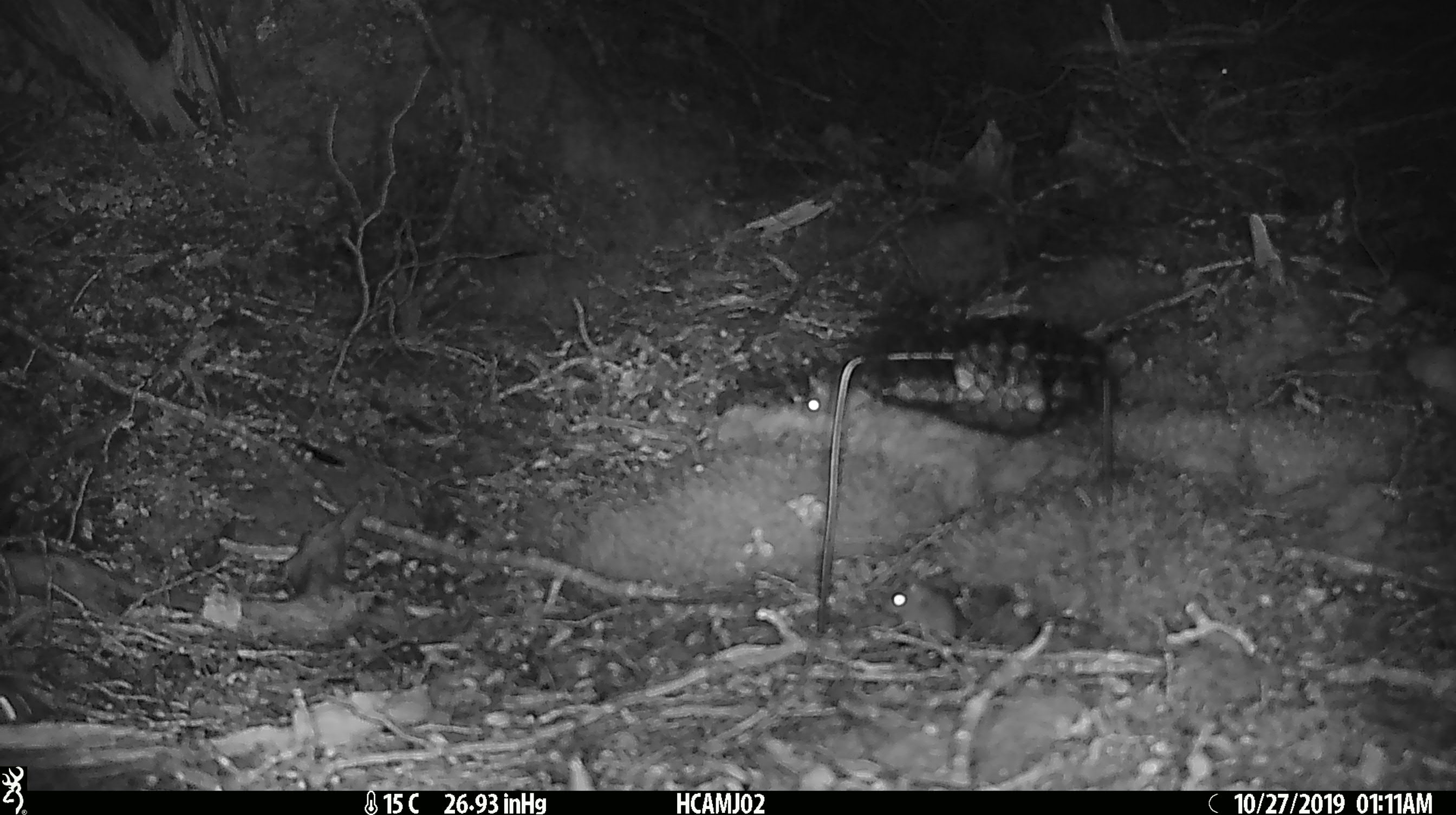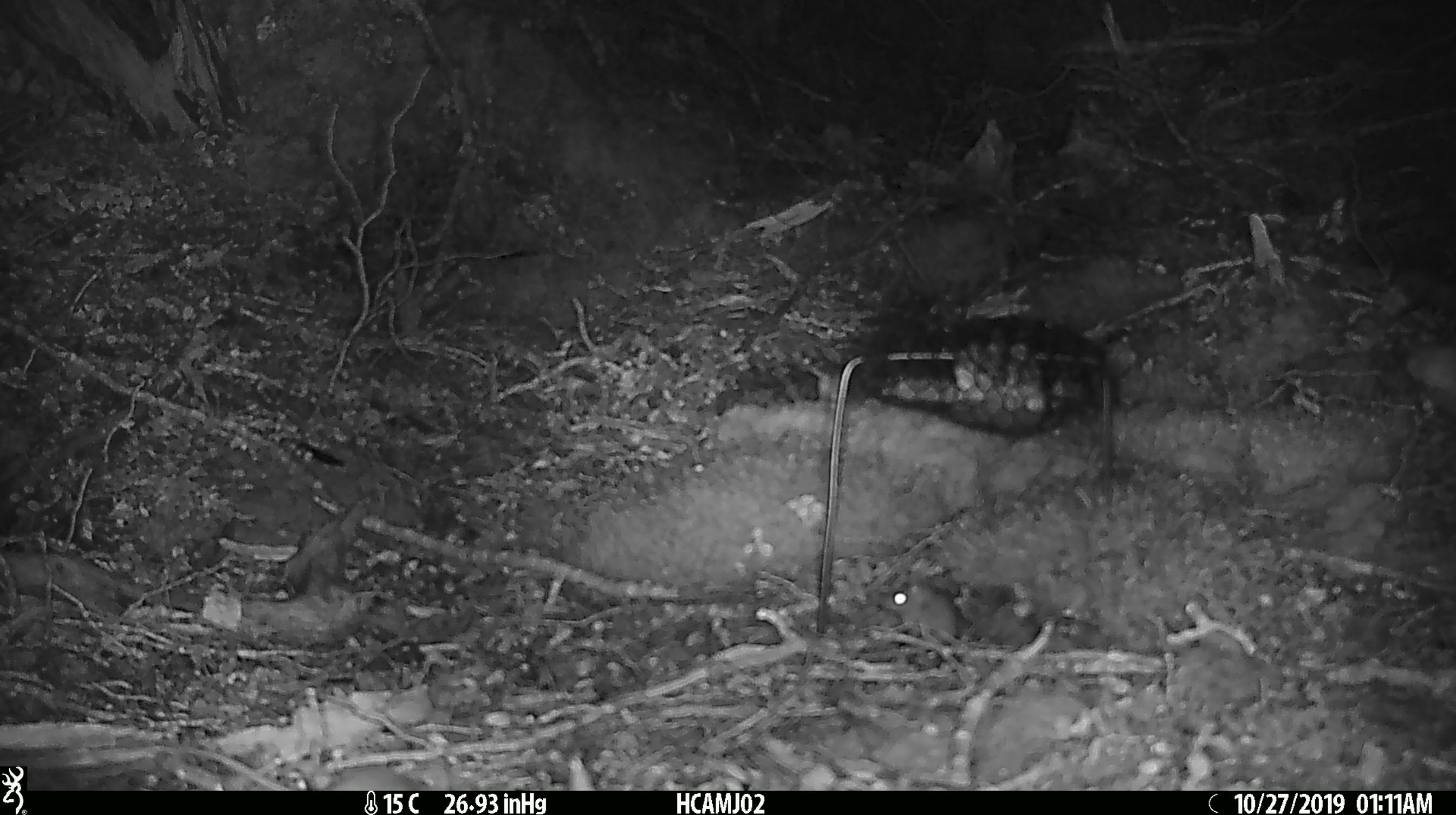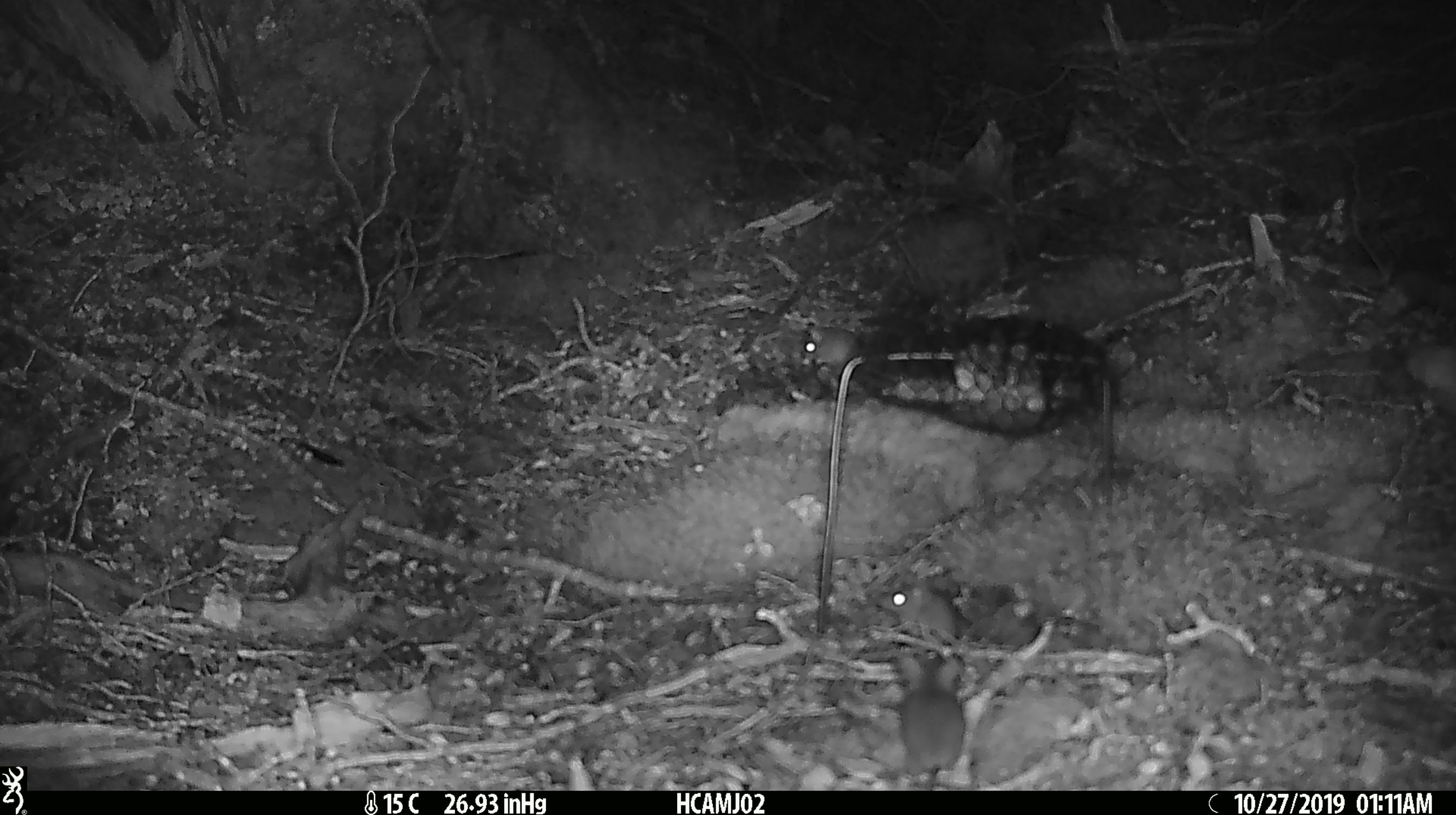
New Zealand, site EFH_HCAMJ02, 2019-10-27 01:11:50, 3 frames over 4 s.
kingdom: Animalia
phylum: Chordata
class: Mammalia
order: Rodentia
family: Muridae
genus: Mus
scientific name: Mus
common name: mouse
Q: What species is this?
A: Mouse (Mus).